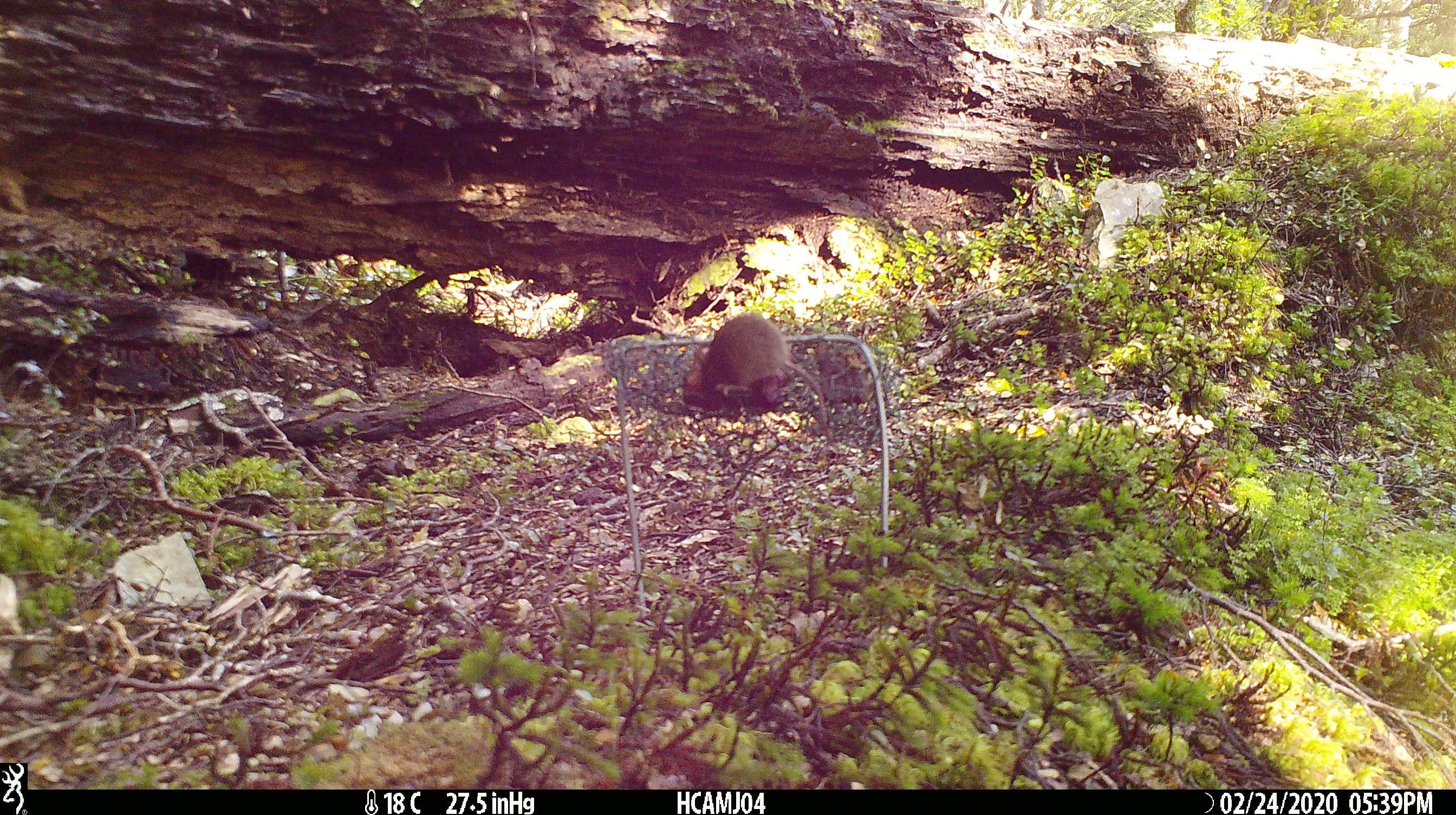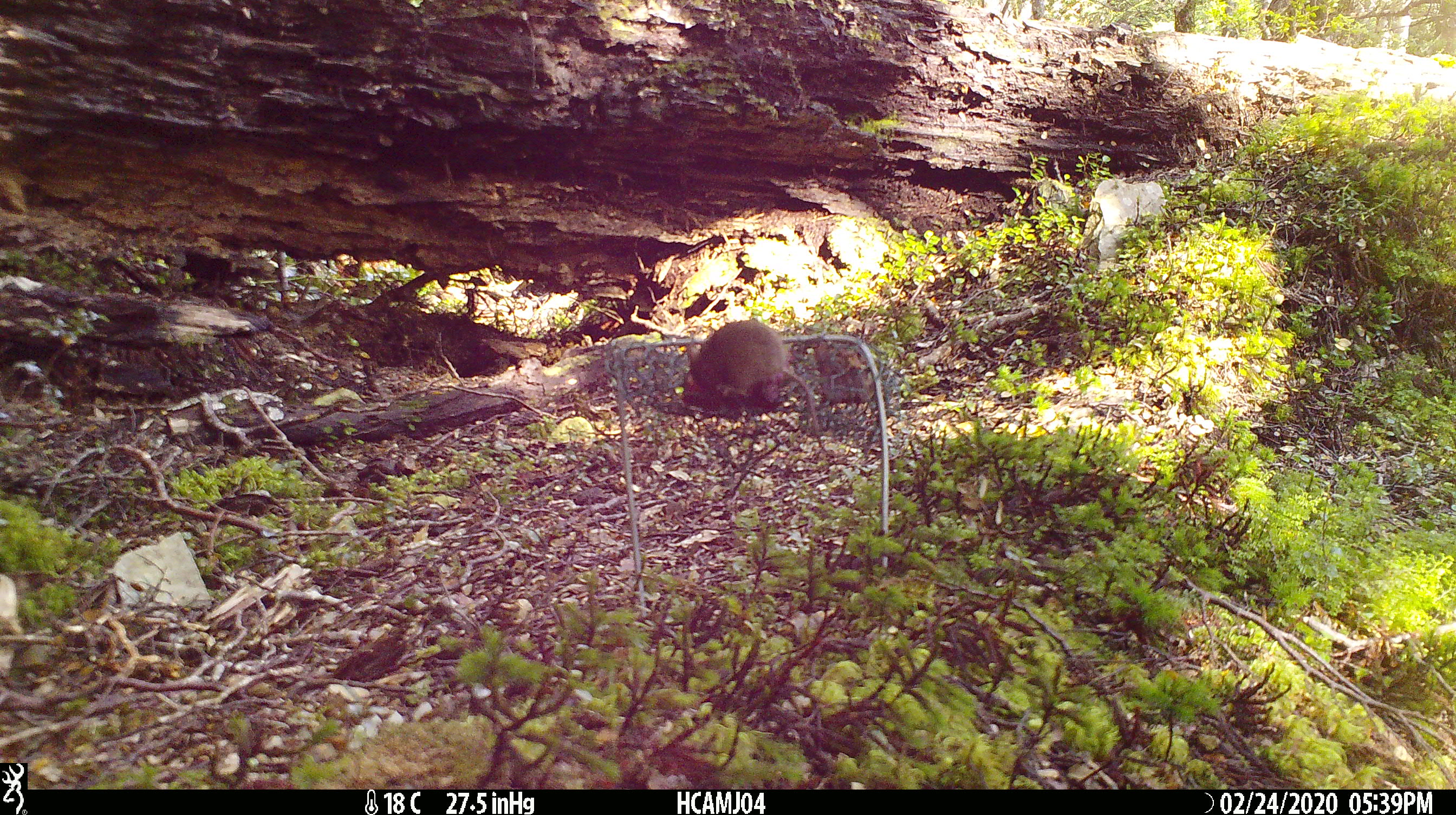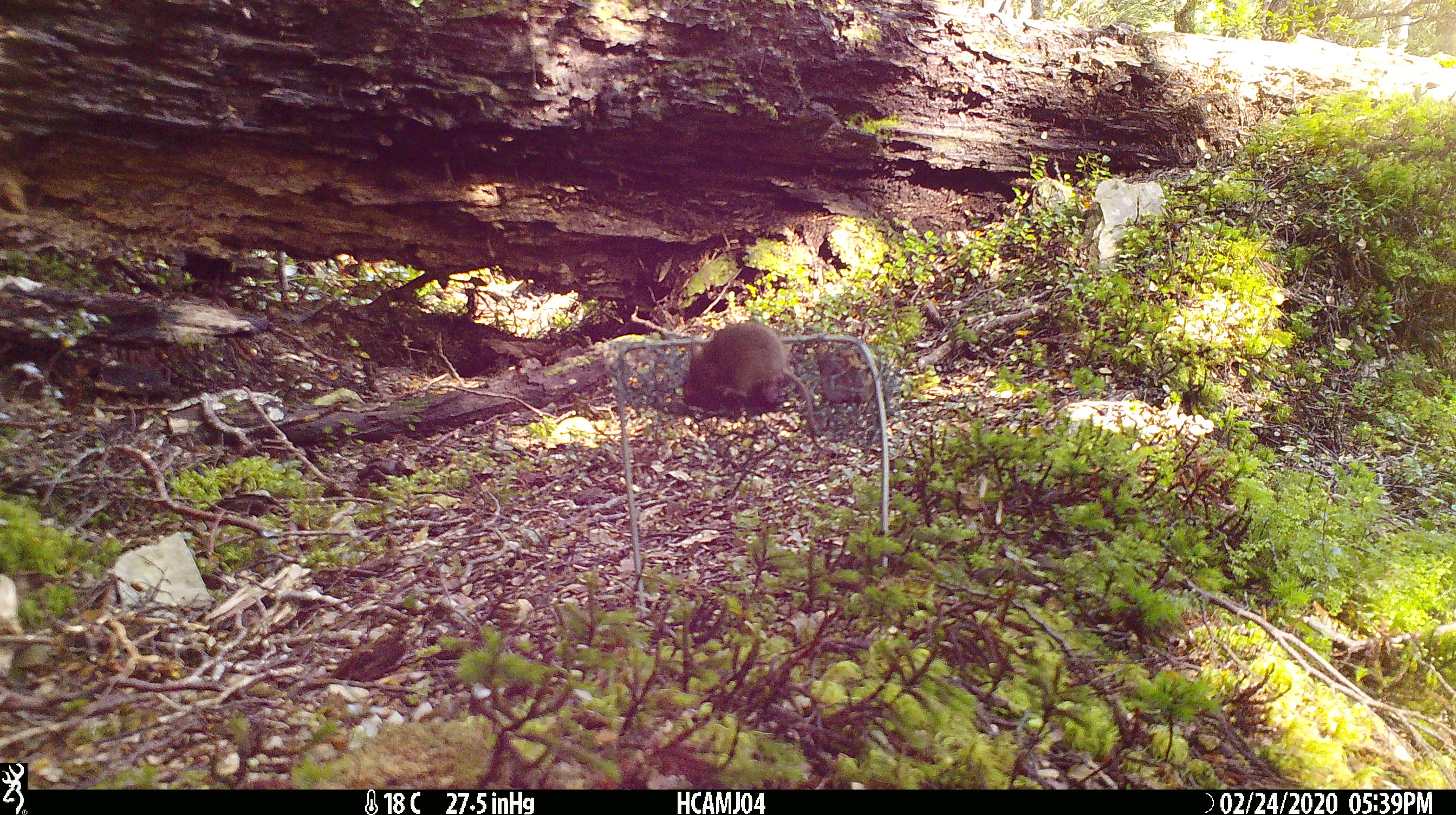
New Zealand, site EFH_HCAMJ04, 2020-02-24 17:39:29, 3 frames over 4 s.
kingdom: Animalia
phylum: Chordata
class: Mammalia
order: Rodentia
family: Muridae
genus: Mus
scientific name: Mus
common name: mouse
Mouse (Mus).